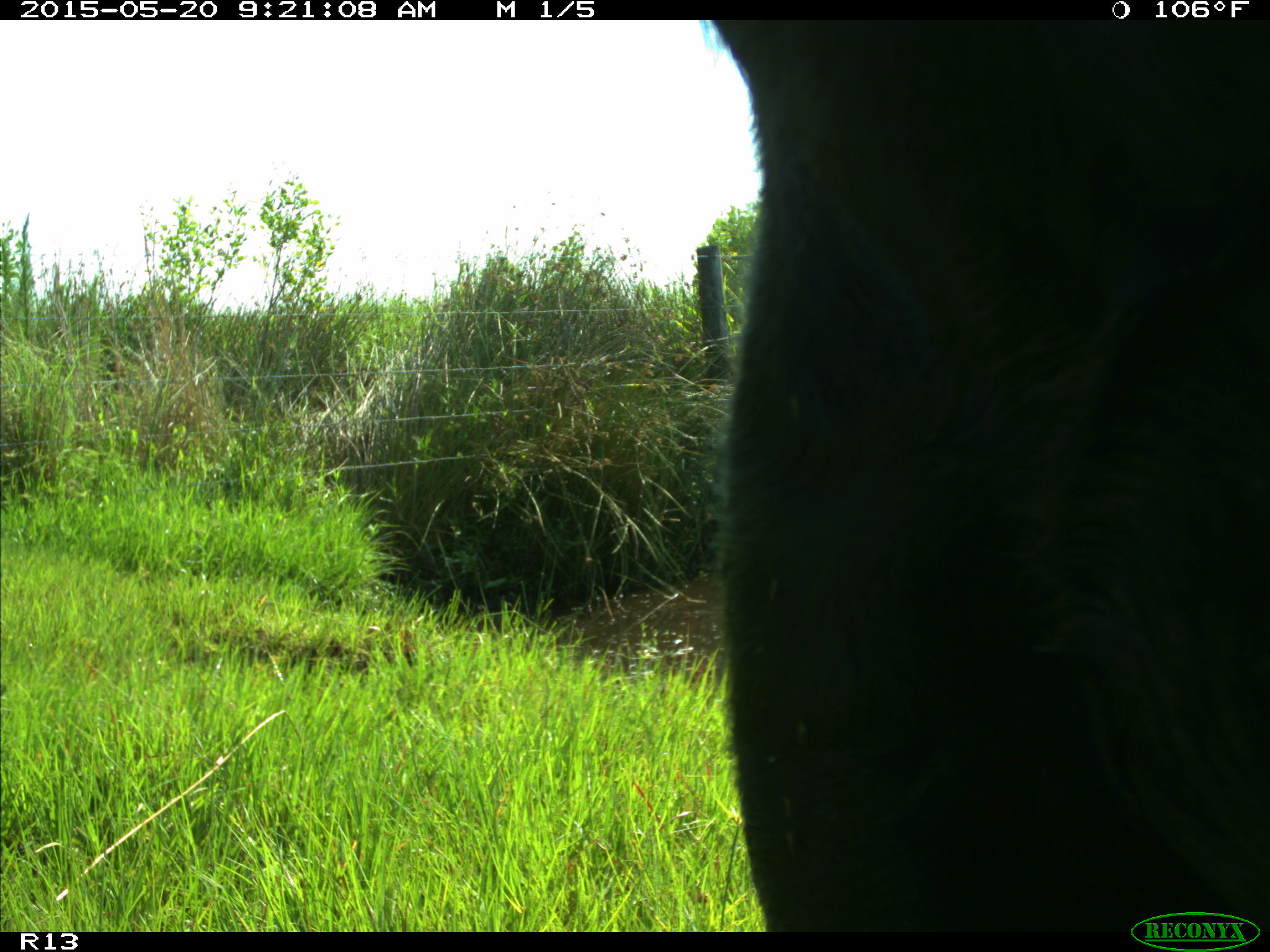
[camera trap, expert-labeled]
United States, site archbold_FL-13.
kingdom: Animalia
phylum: Chordata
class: Mammalia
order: Artiodactyla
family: Bovidae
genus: Bos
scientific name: Bos taurus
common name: domestic cow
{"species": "Bos taurus (domestic cow)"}